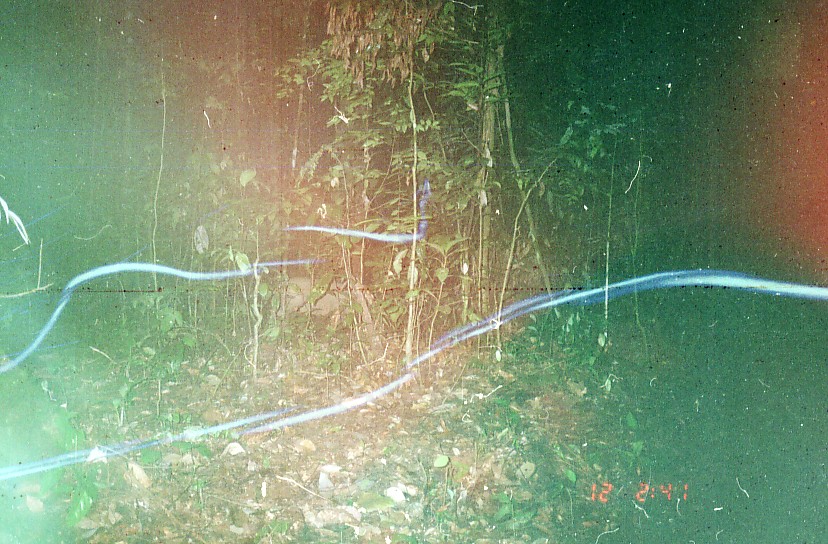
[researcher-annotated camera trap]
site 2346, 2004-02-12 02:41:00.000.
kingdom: Animalia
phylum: Chordata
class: Mammalia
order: Artiodactyla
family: Suidae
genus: Sus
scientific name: Sus scrofa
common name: wild boar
Sus scrofa (wild boar), count 1.